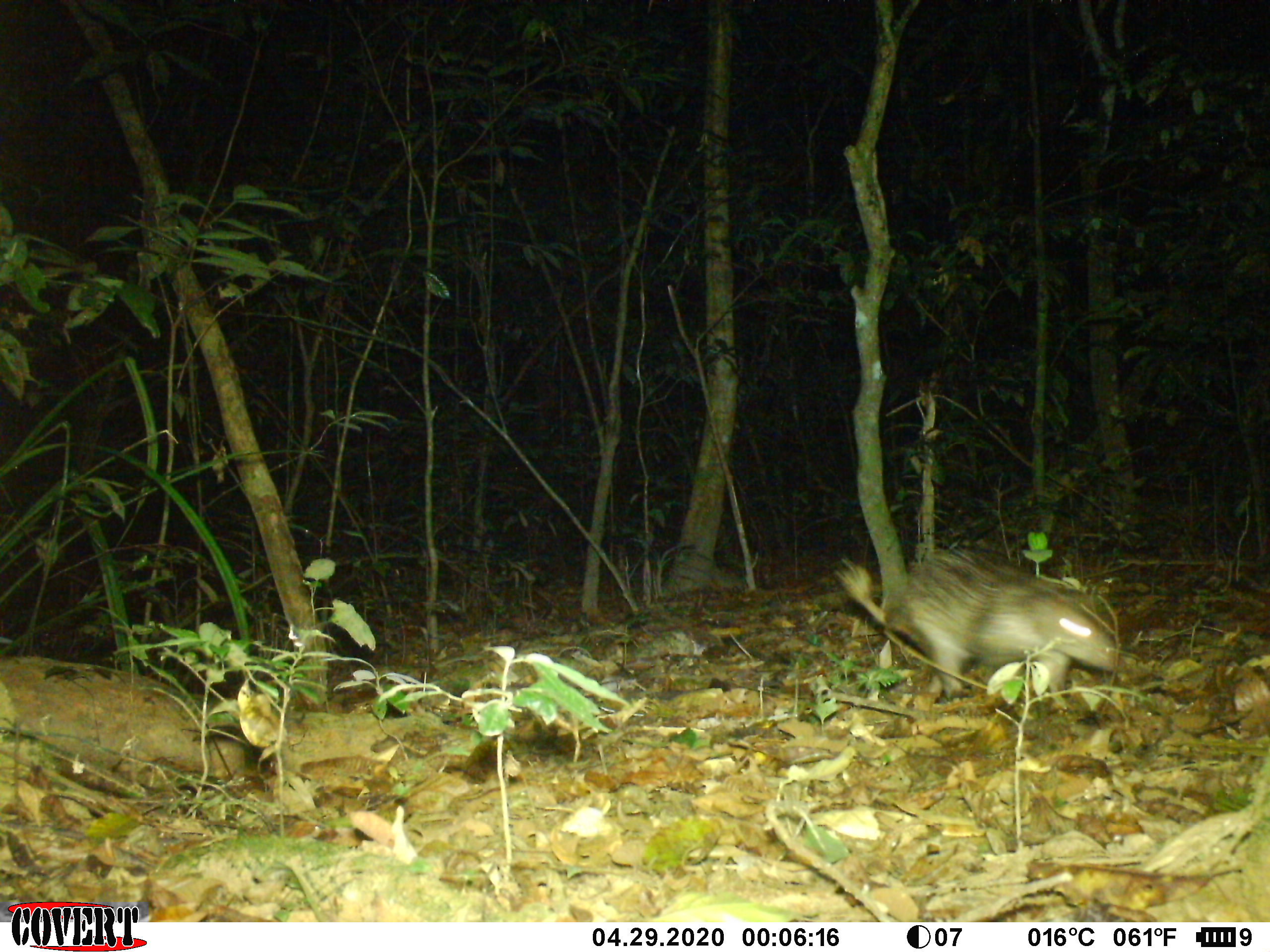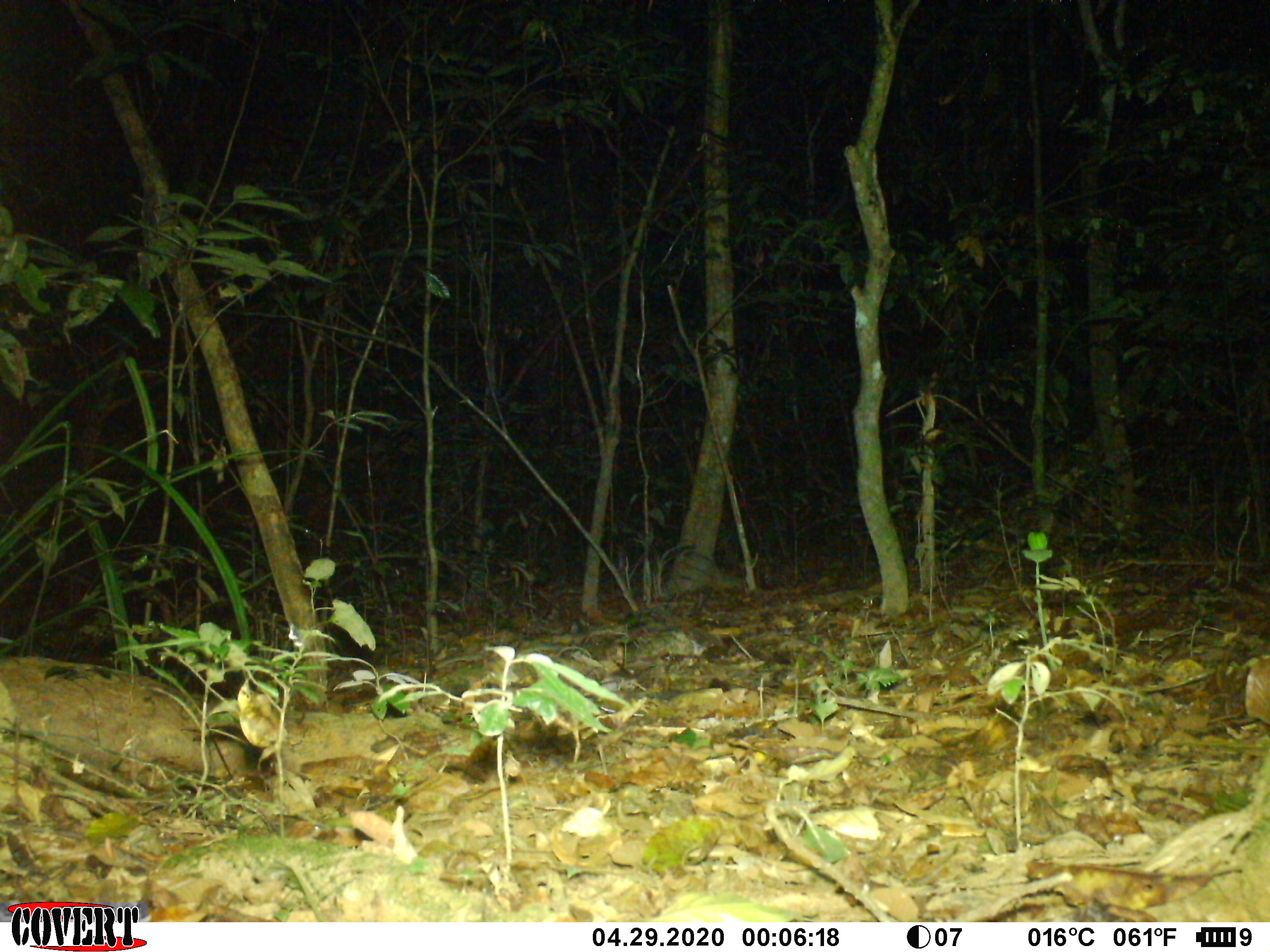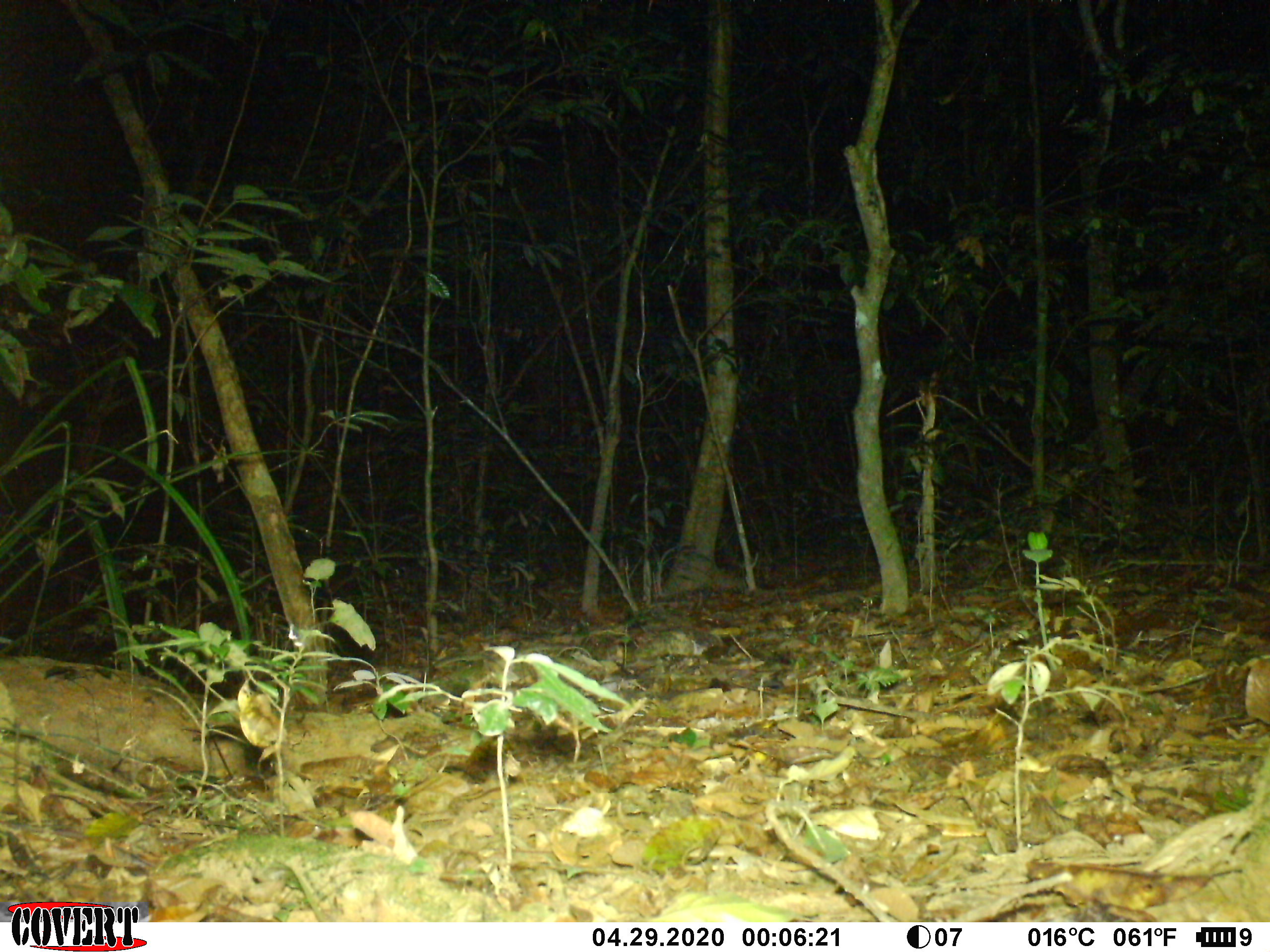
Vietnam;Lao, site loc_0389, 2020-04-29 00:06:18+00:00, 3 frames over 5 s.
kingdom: Animalia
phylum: Chordata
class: Mammalia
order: Rodentia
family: Hystricidae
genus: Atherurus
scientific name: Atherurus macrourus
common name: asiatic brush-tailed porcupine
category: asiatic brush tailed porcupine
Asiatic brush tailed porcupine (asiatic brush-tailed porcupine) (Atherurus macrourus). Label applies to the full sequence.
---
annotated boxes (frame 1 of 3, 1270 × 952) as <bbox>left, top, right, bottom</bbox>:
asiatic brush tailed porcupine: <bbox>834, 549, 1117, 702</bbox>